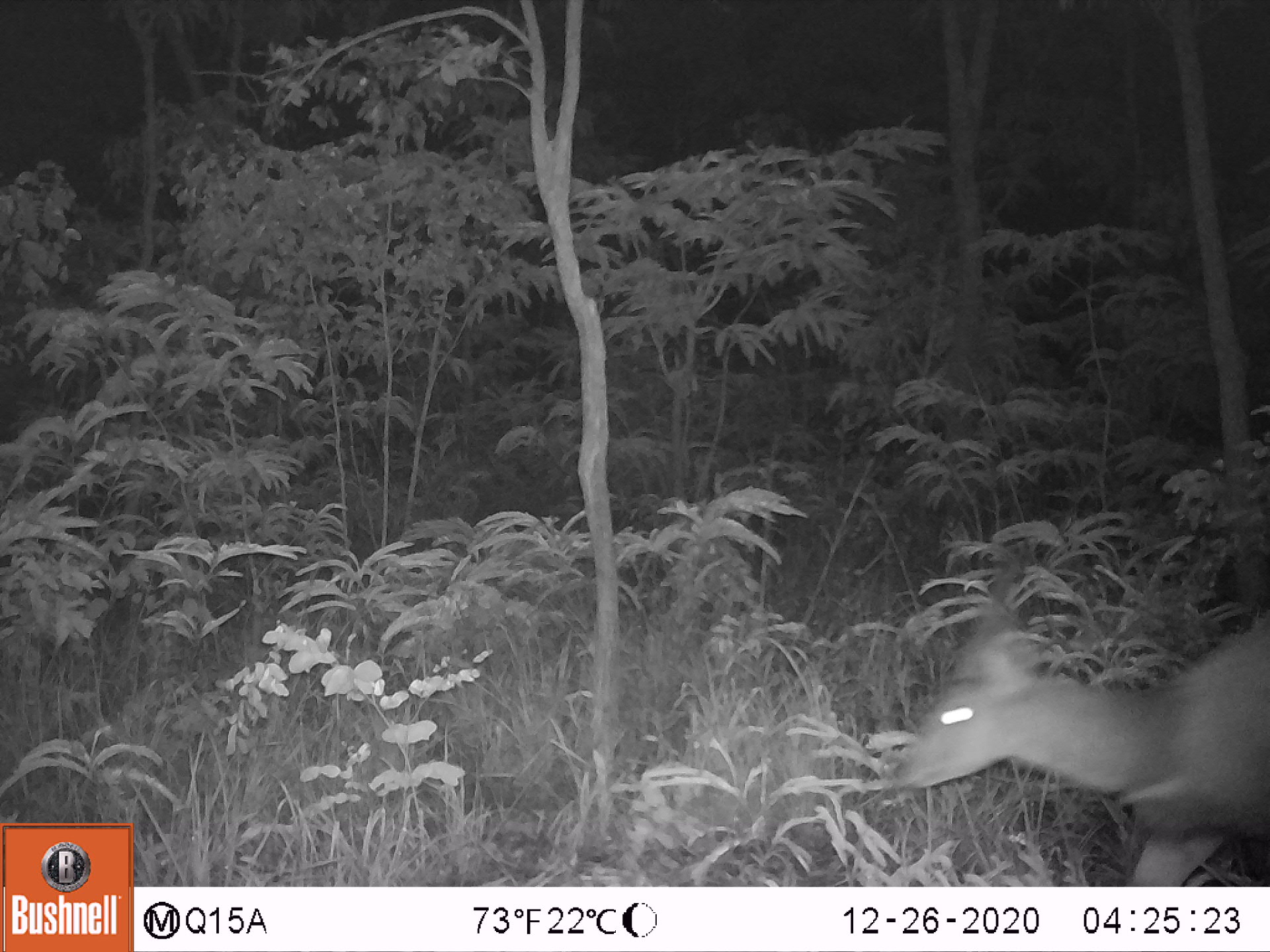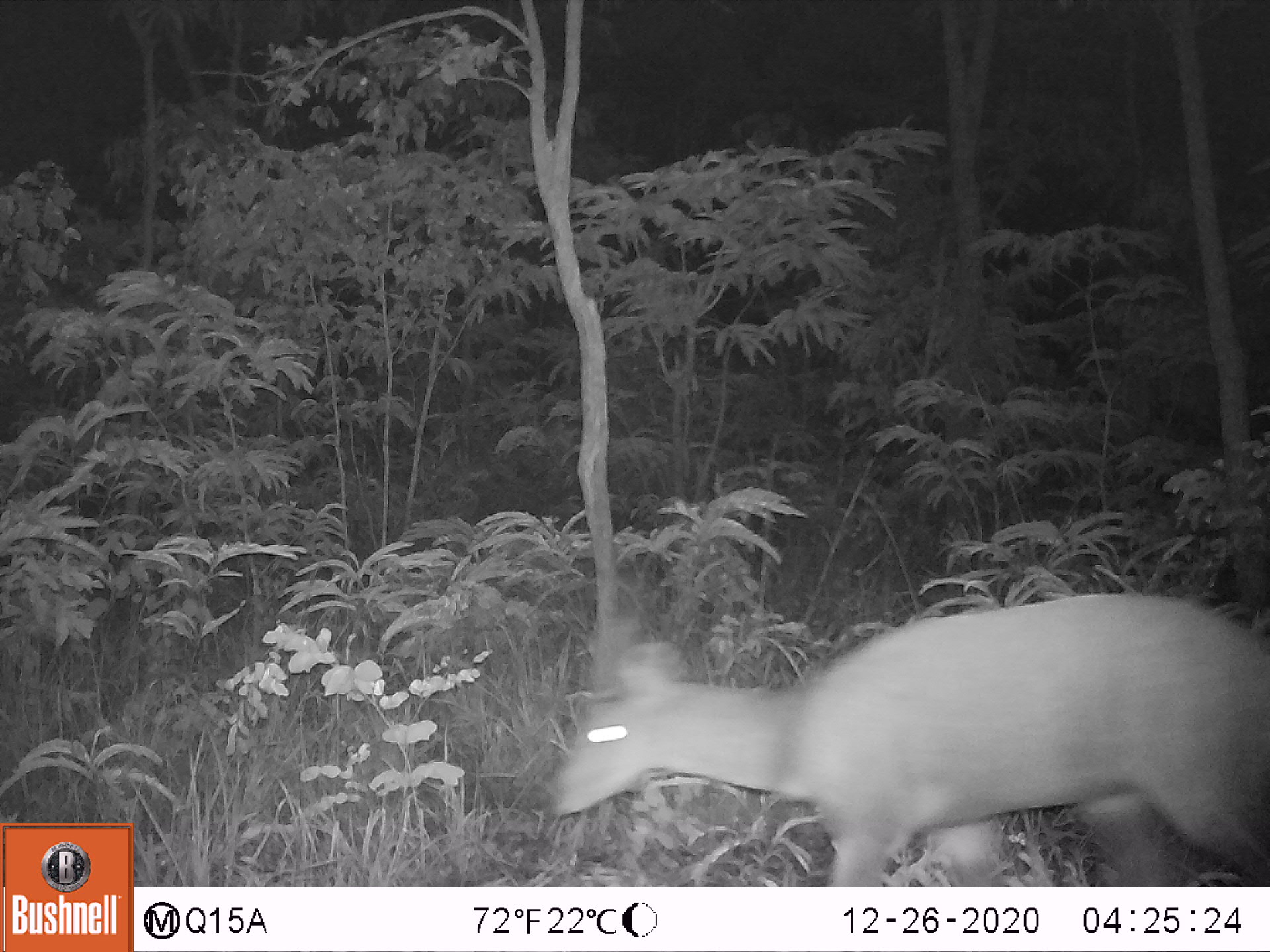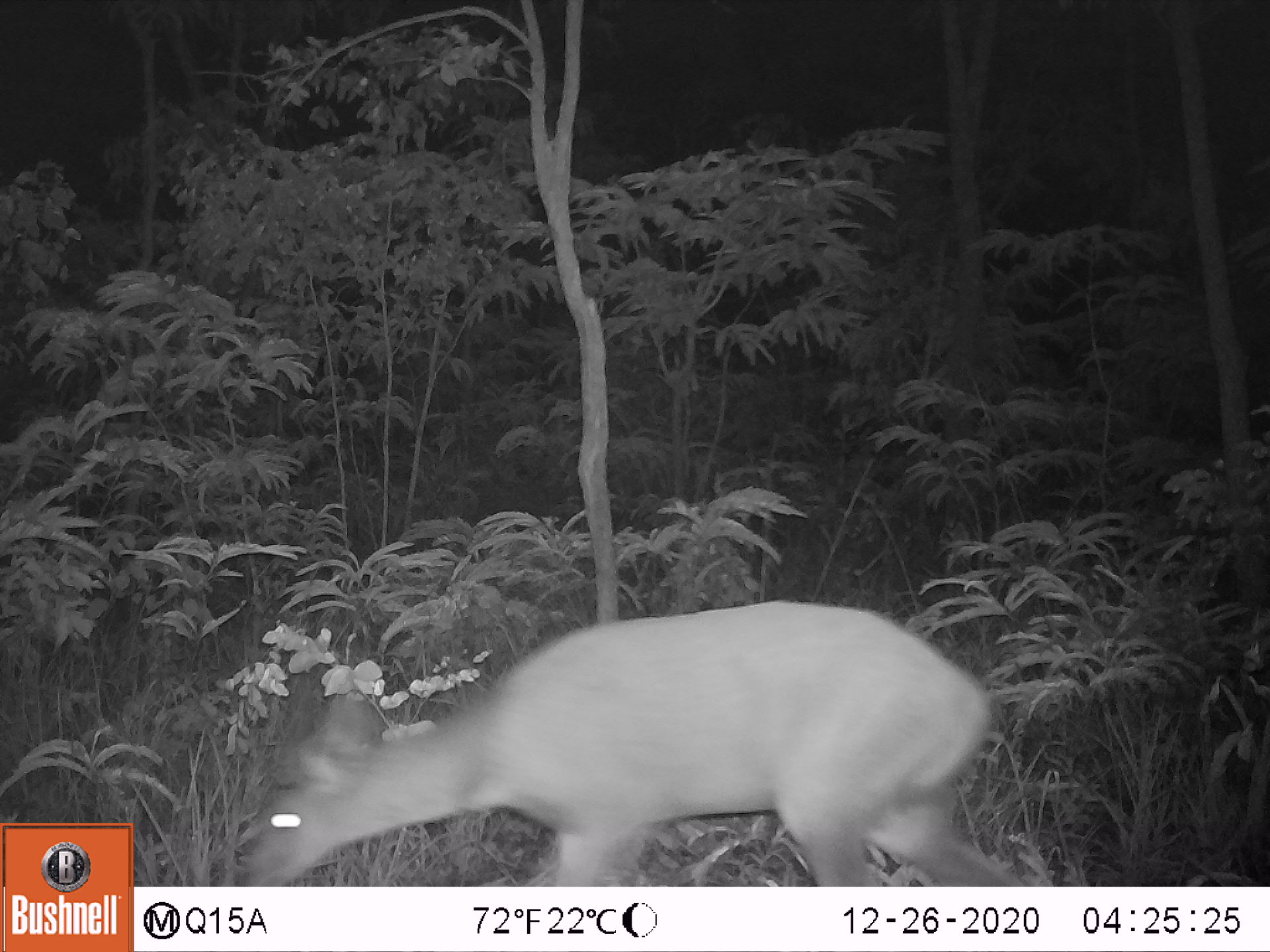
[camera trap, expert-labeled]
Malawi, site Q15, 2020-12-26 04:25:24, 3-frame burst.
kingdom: Animalia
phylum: Chordata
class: Mammalia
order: Artiodactyla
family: Bovidae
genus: Tragelaphus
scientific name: Tragelaphus sylvaticus sylvaticus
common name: cape bushbuck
Cape bushbuck (Tragelaphus sylvaticus sylvaticus), count 1.